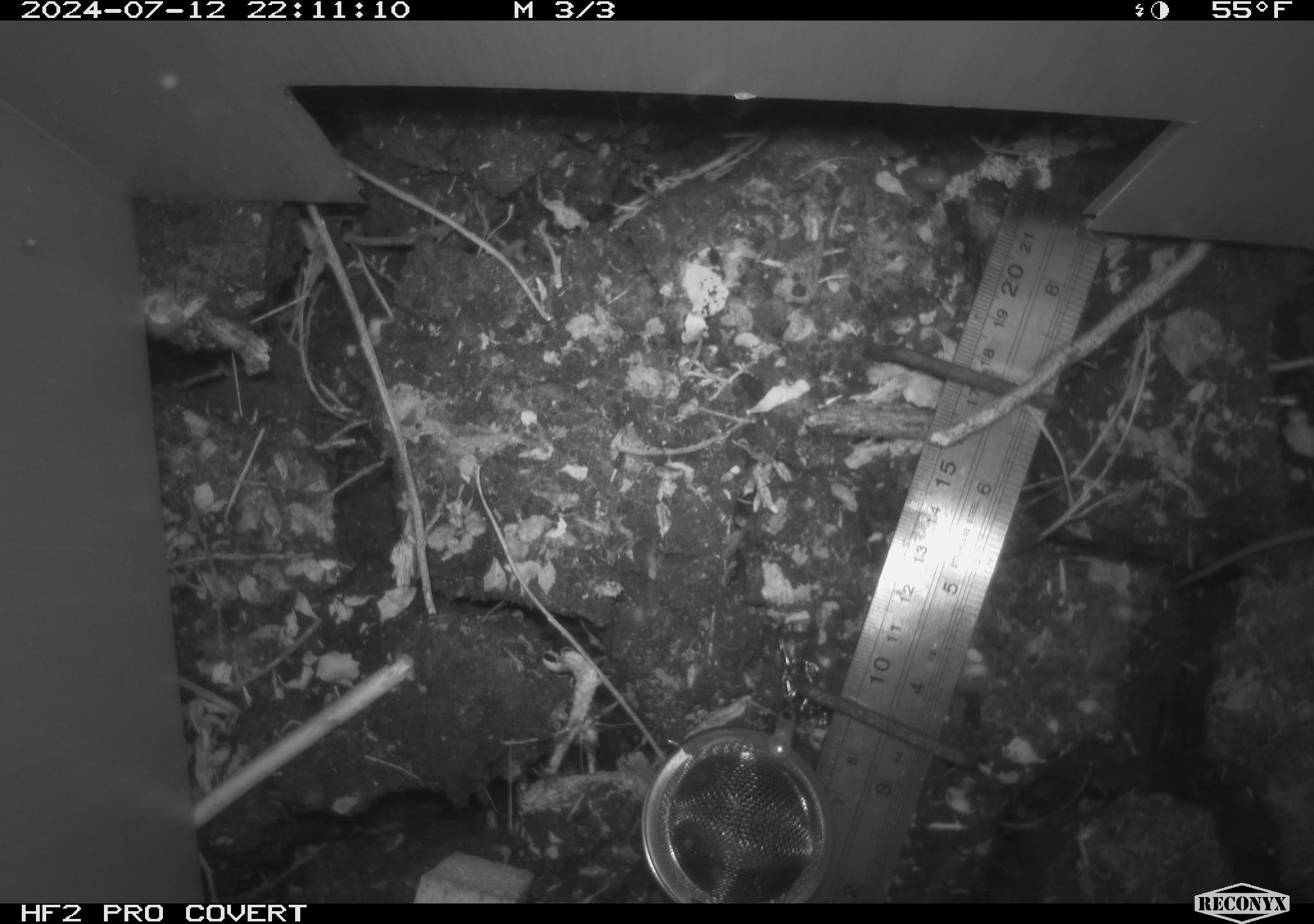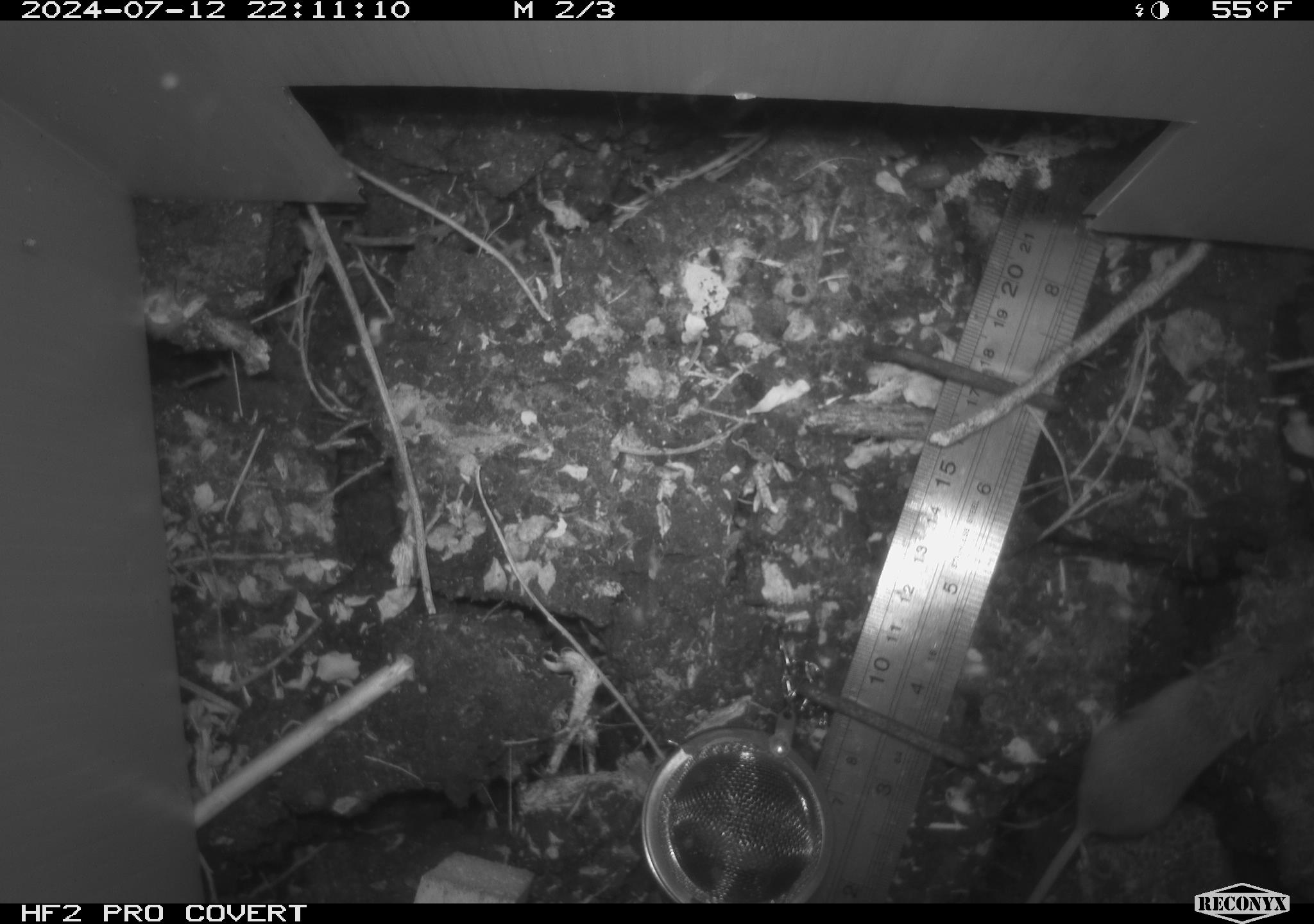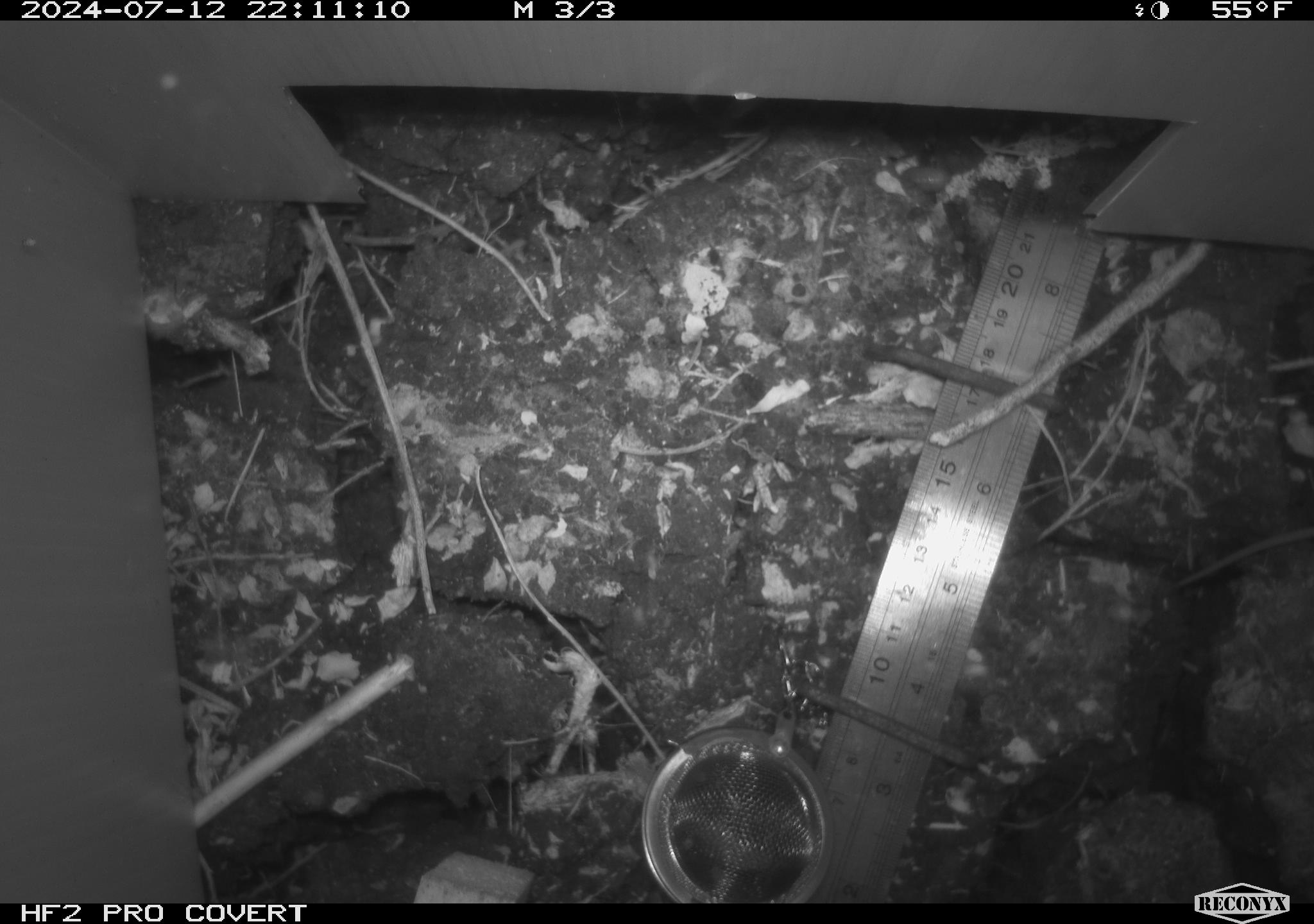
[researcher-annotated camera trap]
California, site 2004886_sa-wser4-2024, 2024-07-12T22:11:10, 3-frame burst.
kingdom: Animalia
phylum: Chordata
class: Mammalia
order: Rodentia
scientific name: Rodentia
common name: mouse species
Mouse species (Rodentia).